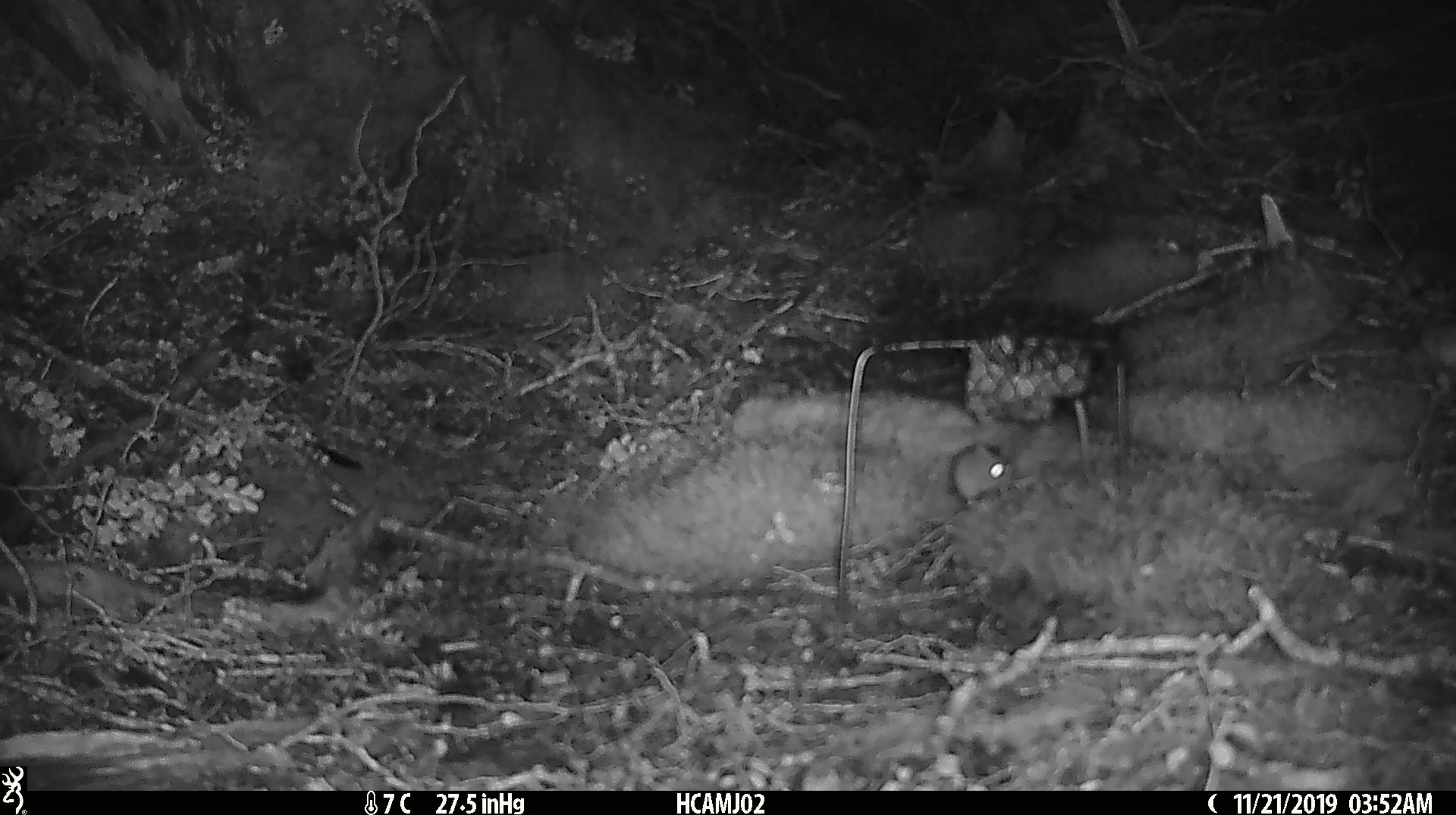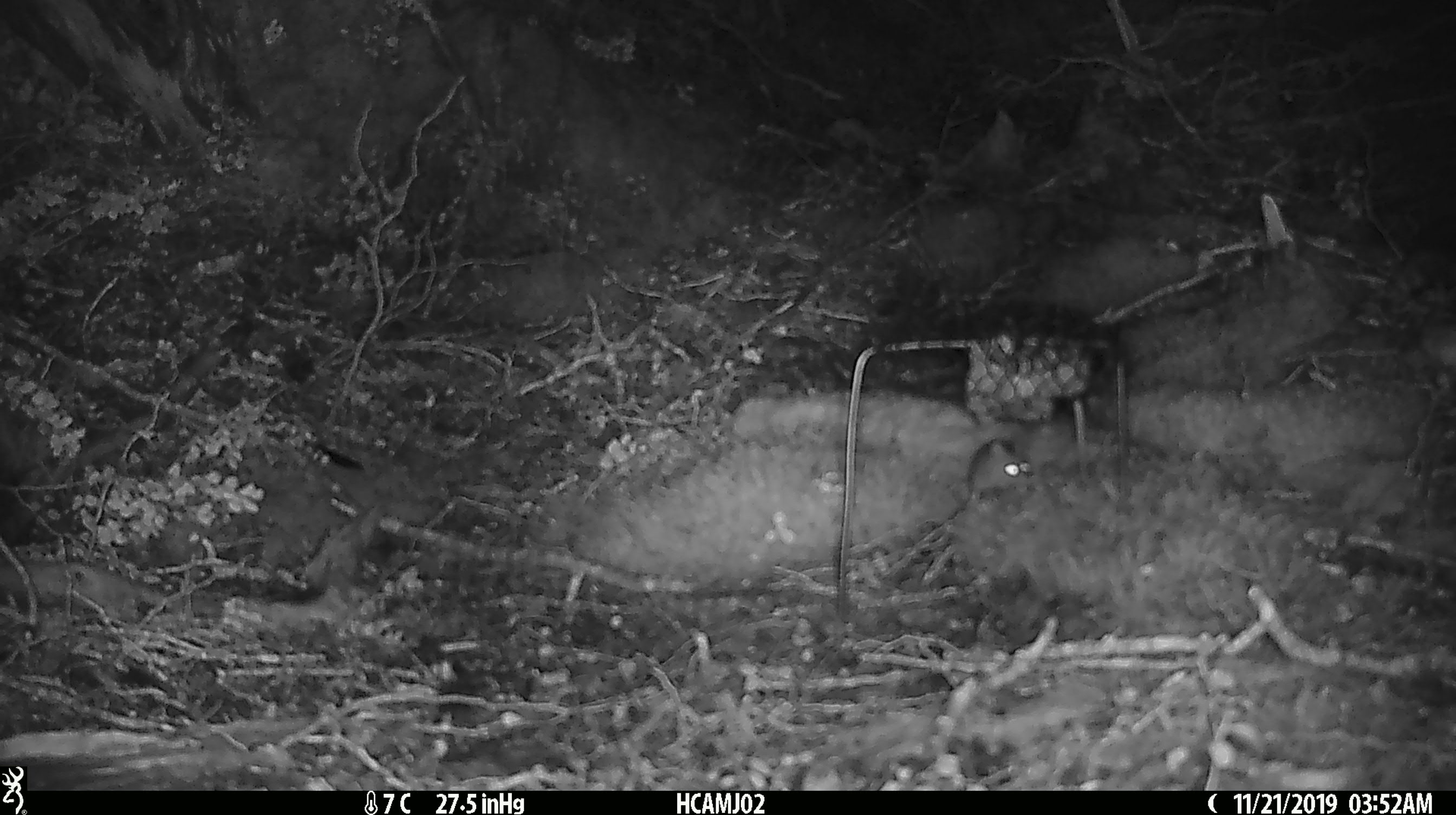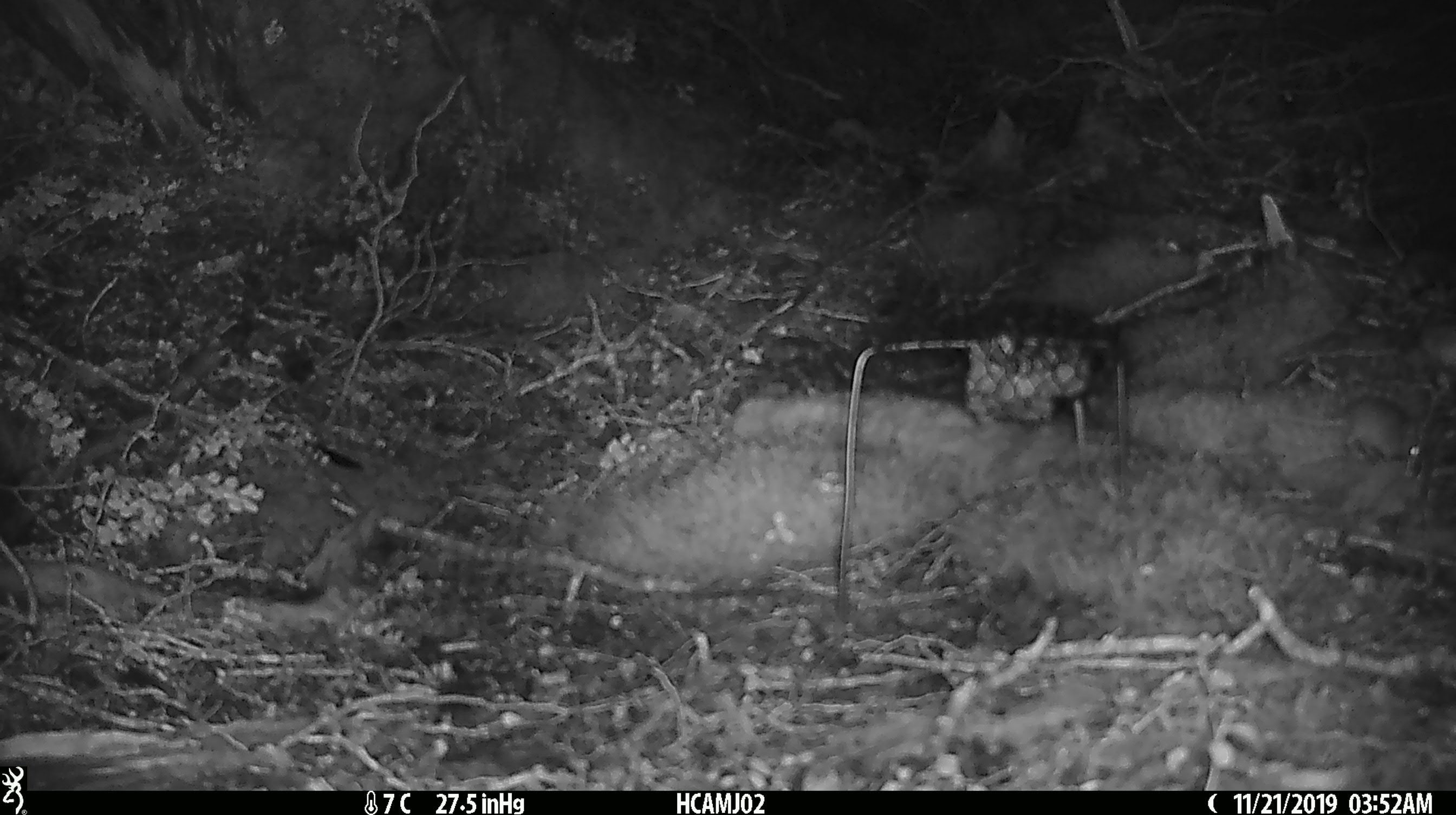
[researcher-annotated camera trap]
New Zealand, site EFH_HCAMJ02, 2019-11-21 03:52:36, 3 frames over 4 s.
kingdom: Animalia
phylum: Chordata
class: Mammalia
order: Rodentia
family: Muridae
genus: Mus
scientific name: Mus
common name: mouse